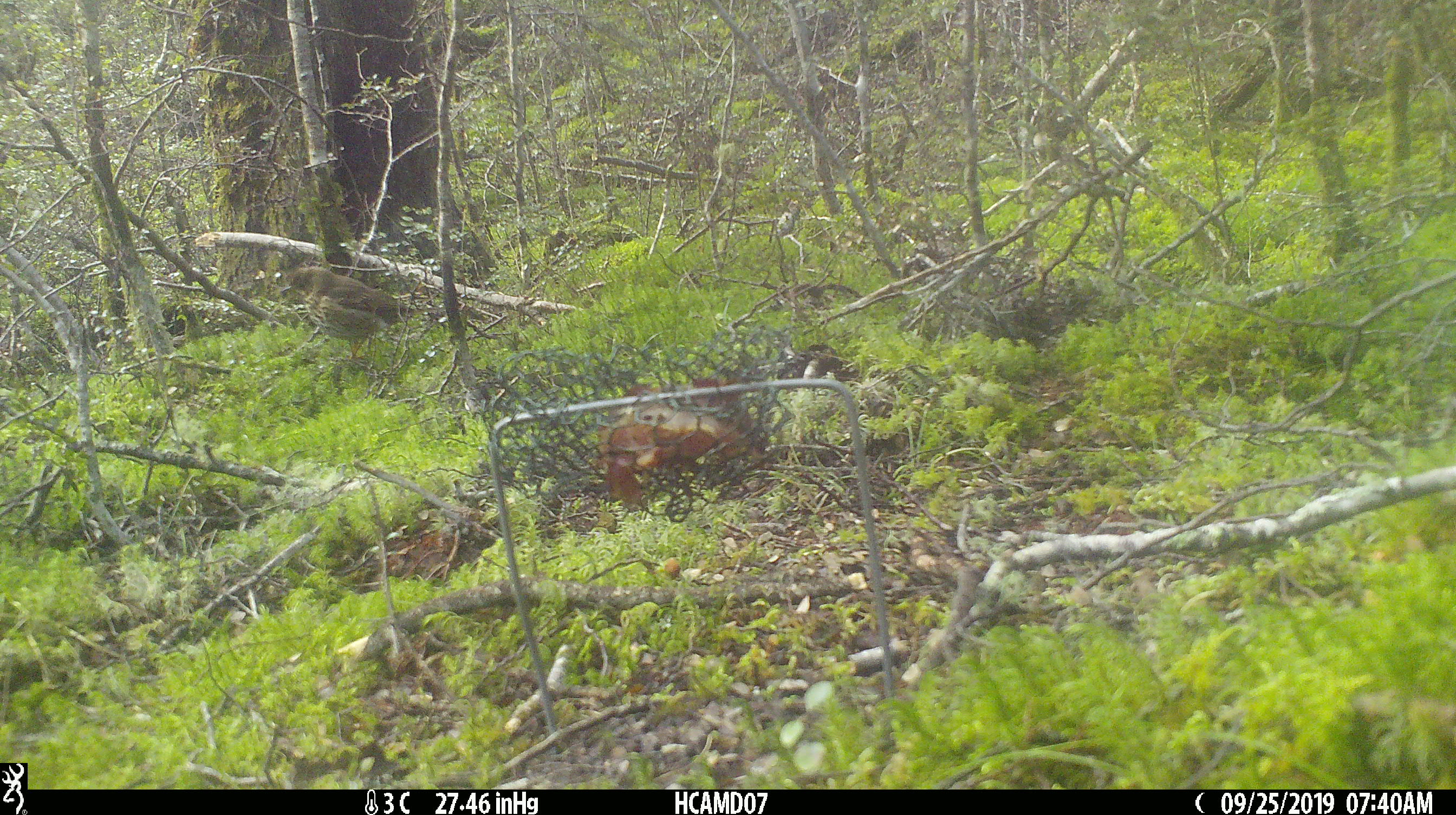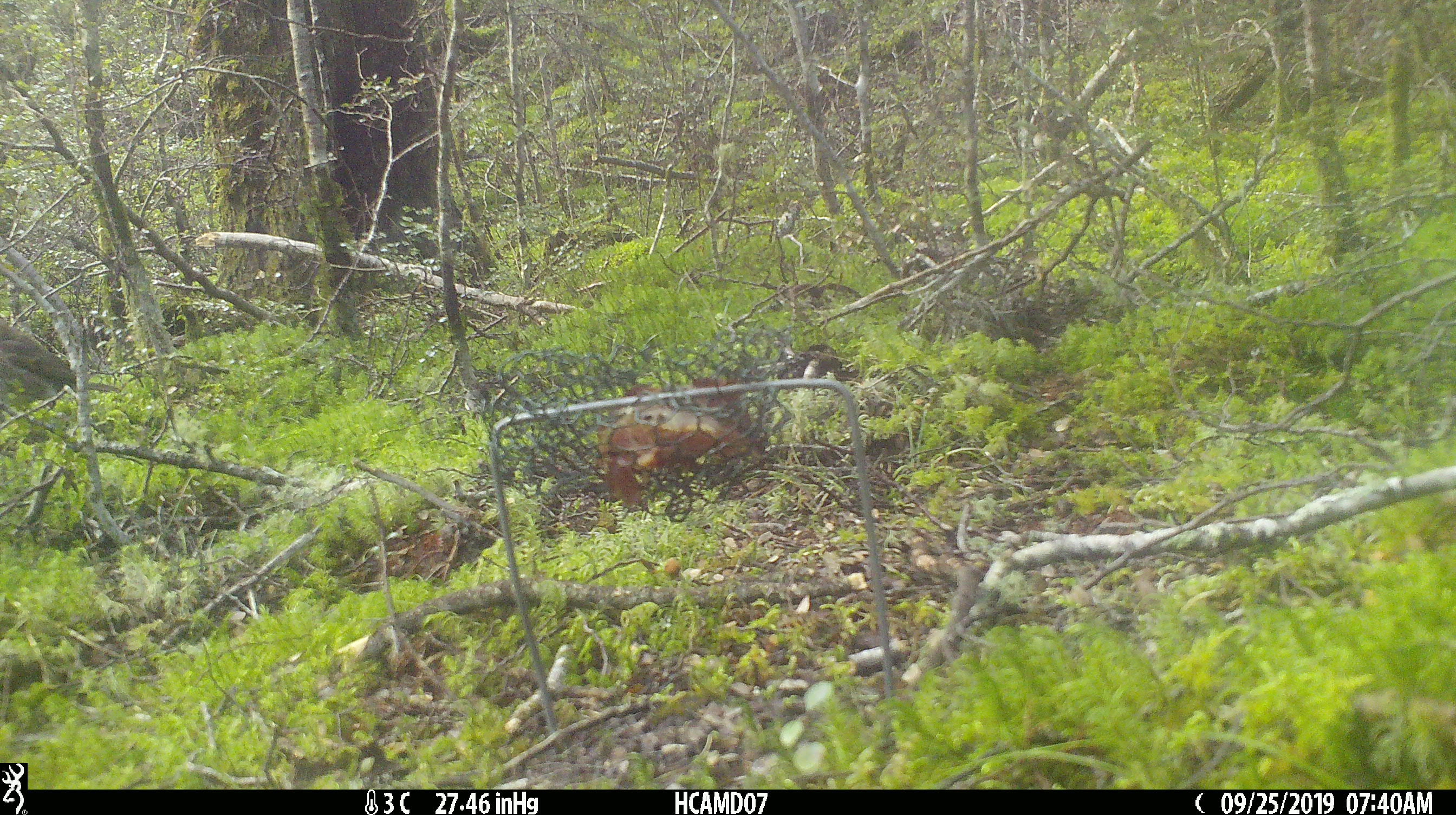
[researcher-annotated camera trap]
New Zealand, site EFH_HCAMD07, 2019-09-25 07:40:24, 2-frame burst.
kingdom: Animalia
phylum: Chordata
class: Aves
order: Passeriformes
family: Turdidae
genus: Turdus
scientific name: Turdus philomelos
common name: song thrush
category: thrush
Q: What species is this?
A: Thrush (song thrush) (Turdus philomelos).